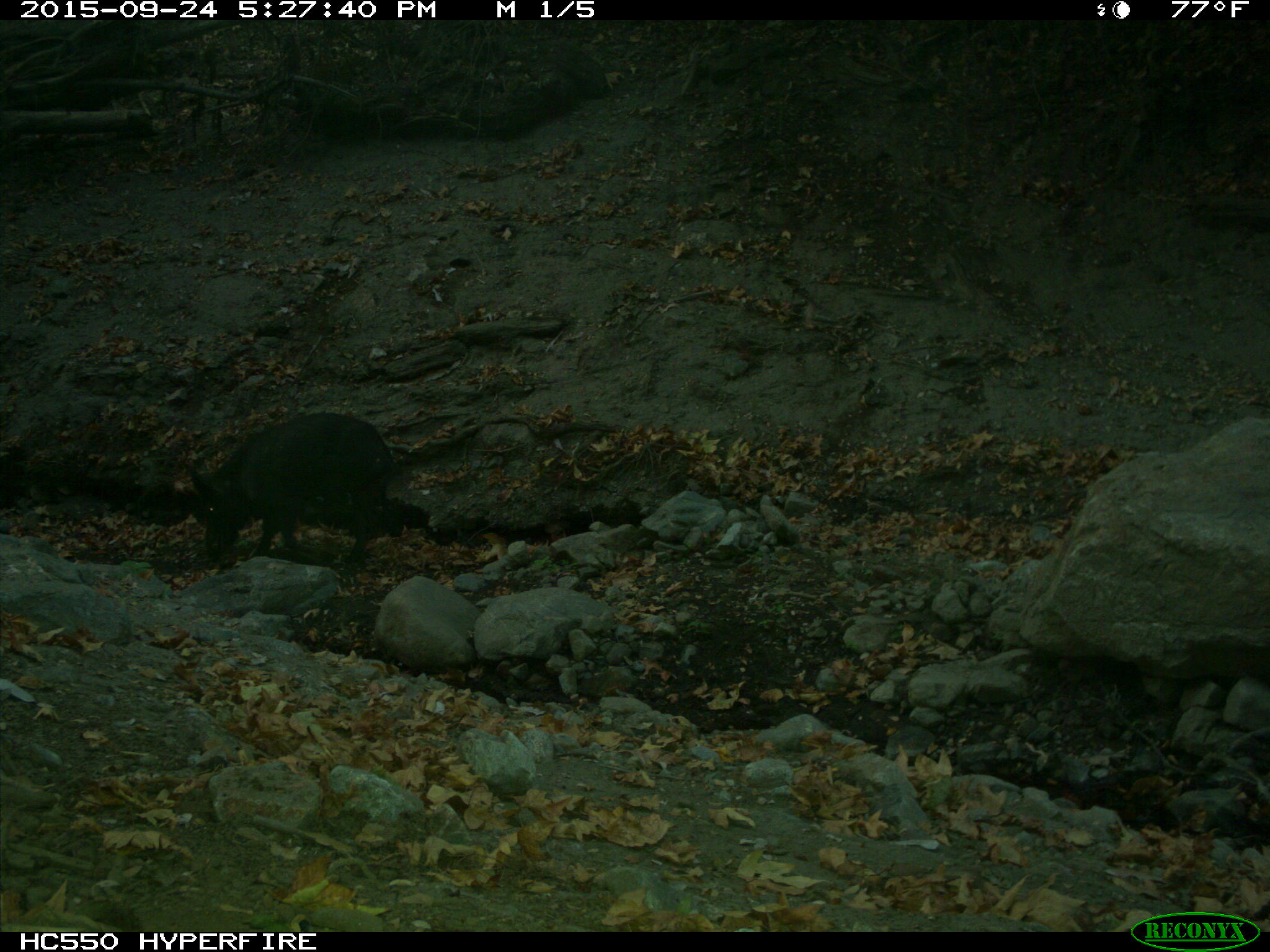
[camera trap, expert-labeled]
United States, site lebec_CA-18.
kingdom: Animalia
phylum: Chordata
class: Mammalia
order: Artiodactyla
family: Suidae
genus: Sus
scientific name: Sus scrofa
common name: wild boar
Sus scrofa (wild boar).